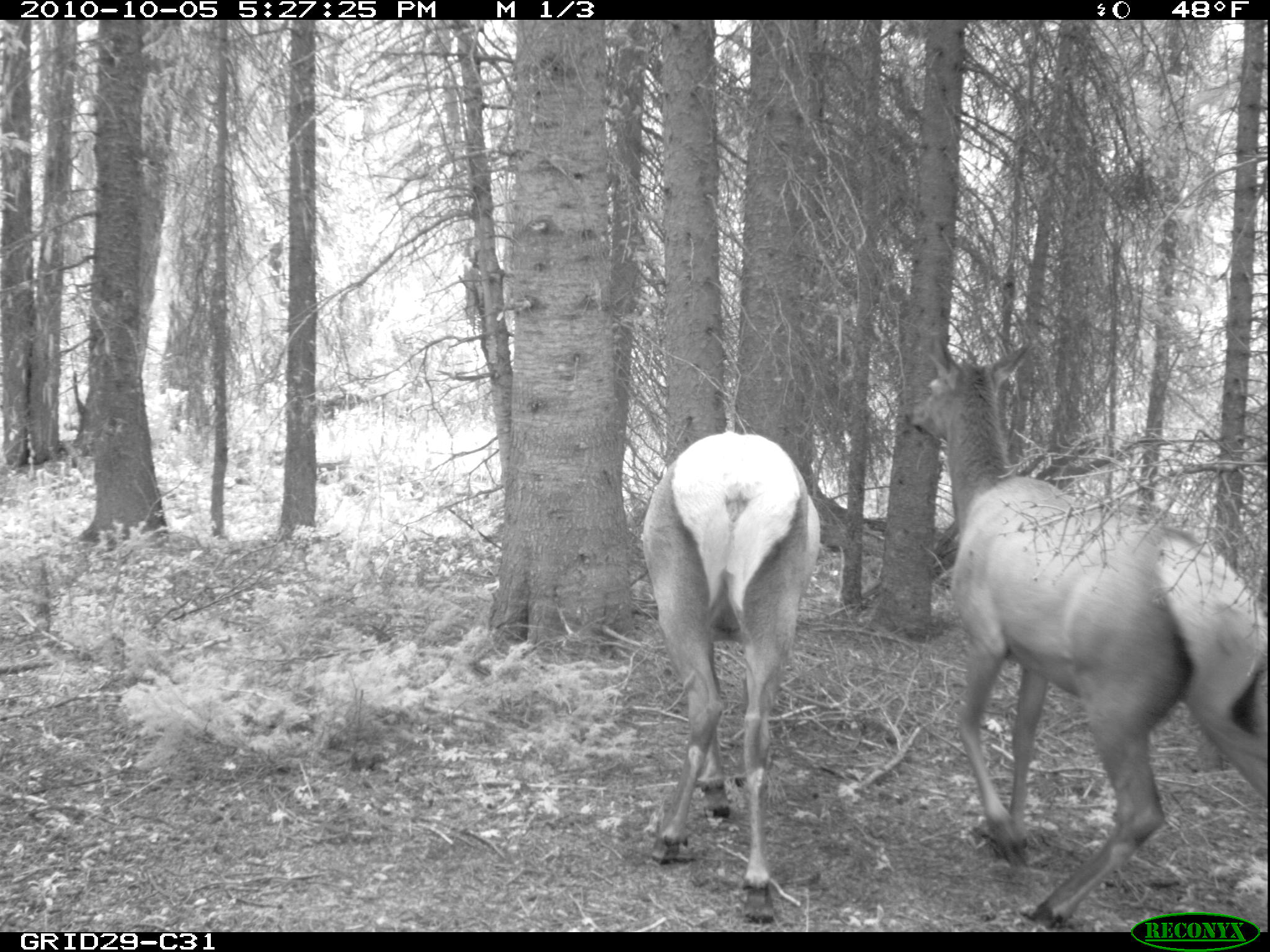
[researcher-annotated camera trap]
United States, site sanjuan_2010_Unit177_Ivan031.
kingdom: Animalia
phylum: Chordata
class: Mammalia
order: Artiodactyla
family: Cervidae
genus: Cervus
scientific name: Cervus elaphus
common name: red deer